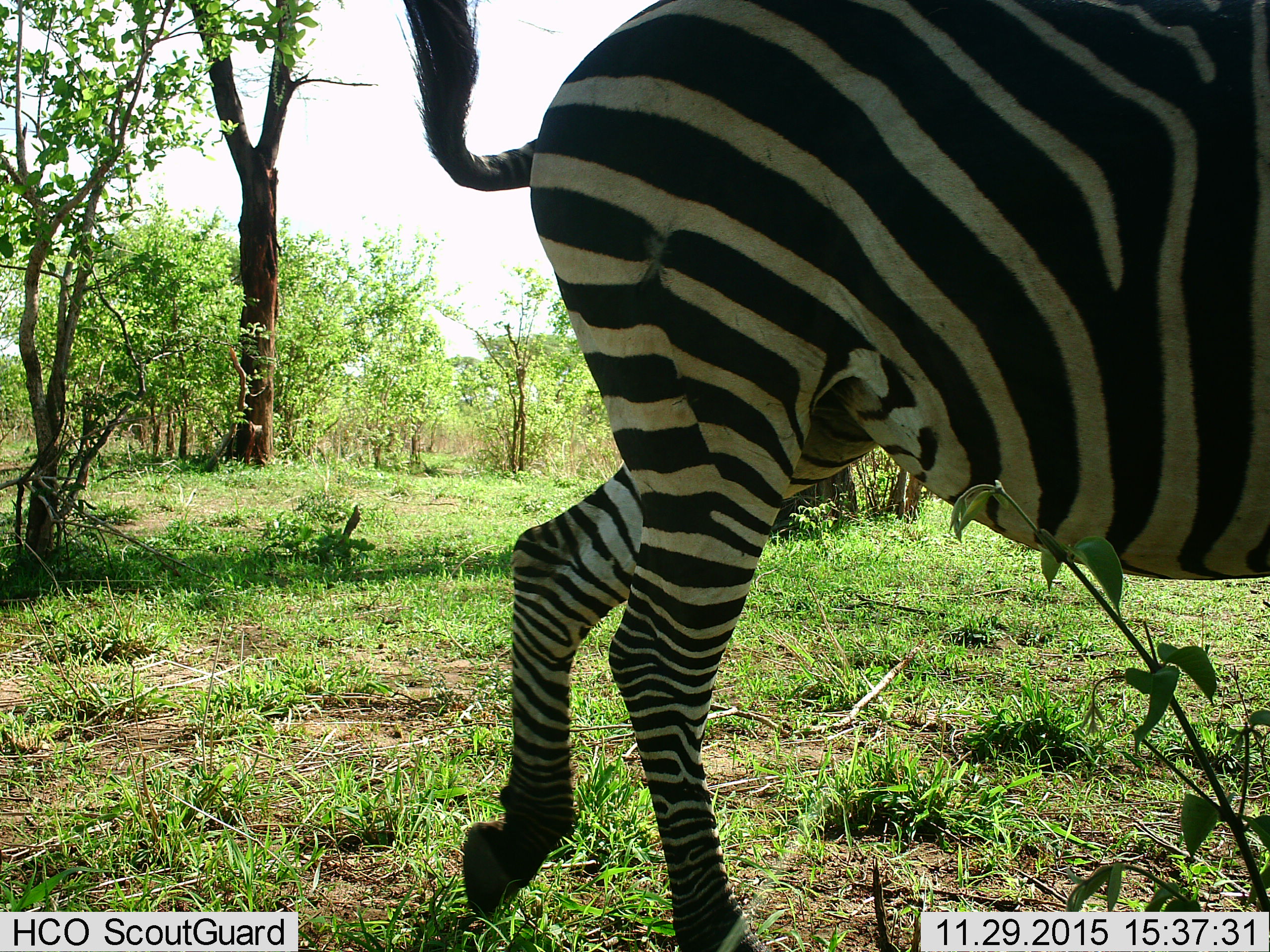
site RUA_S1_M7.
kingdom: Animalia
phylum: Chordata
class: Mammalia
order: Perissodactyla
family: Equidae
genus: Equus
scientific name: Equus quagga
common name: plains zebra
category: zebraplains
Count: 1.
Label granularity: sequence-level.